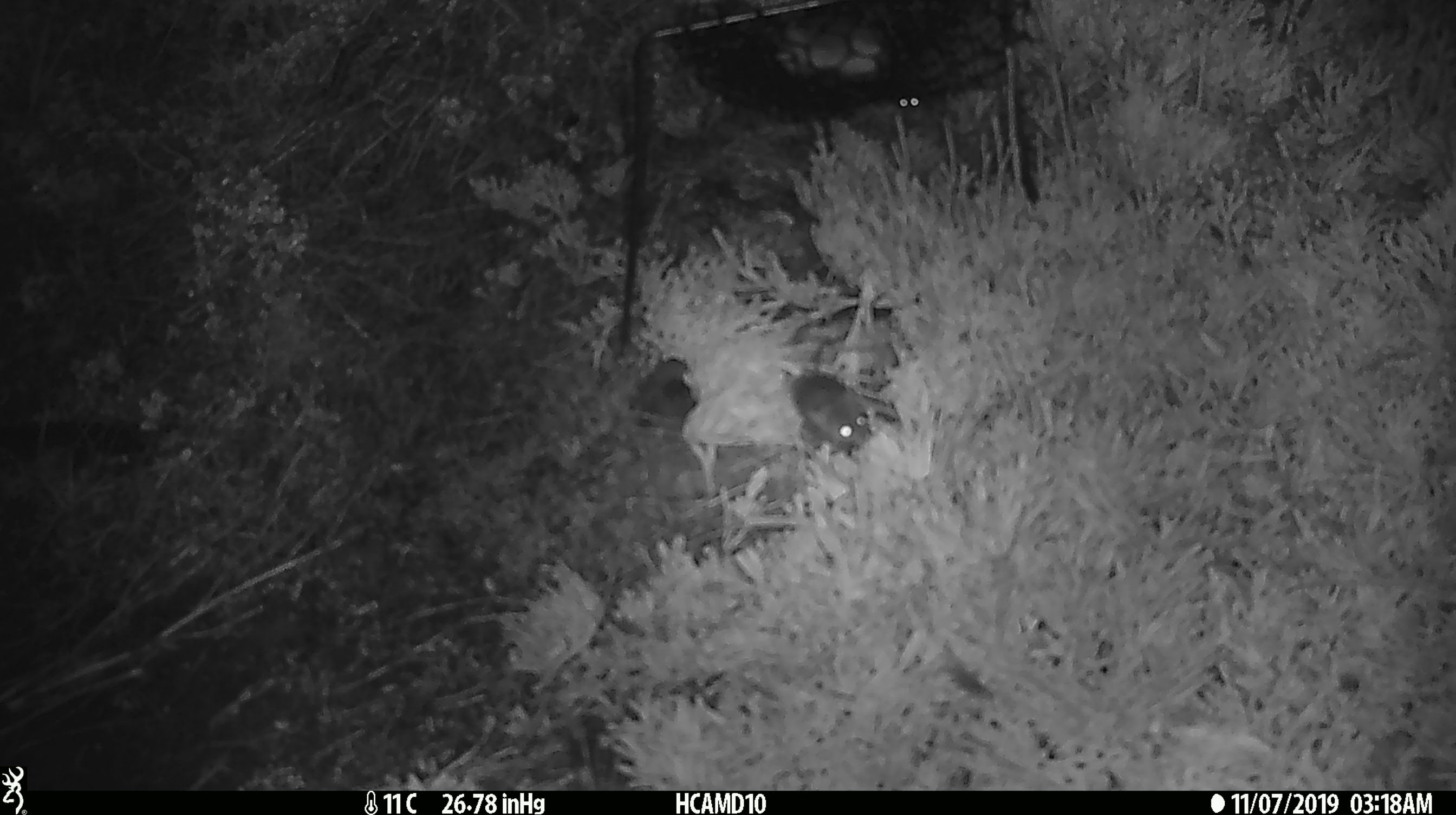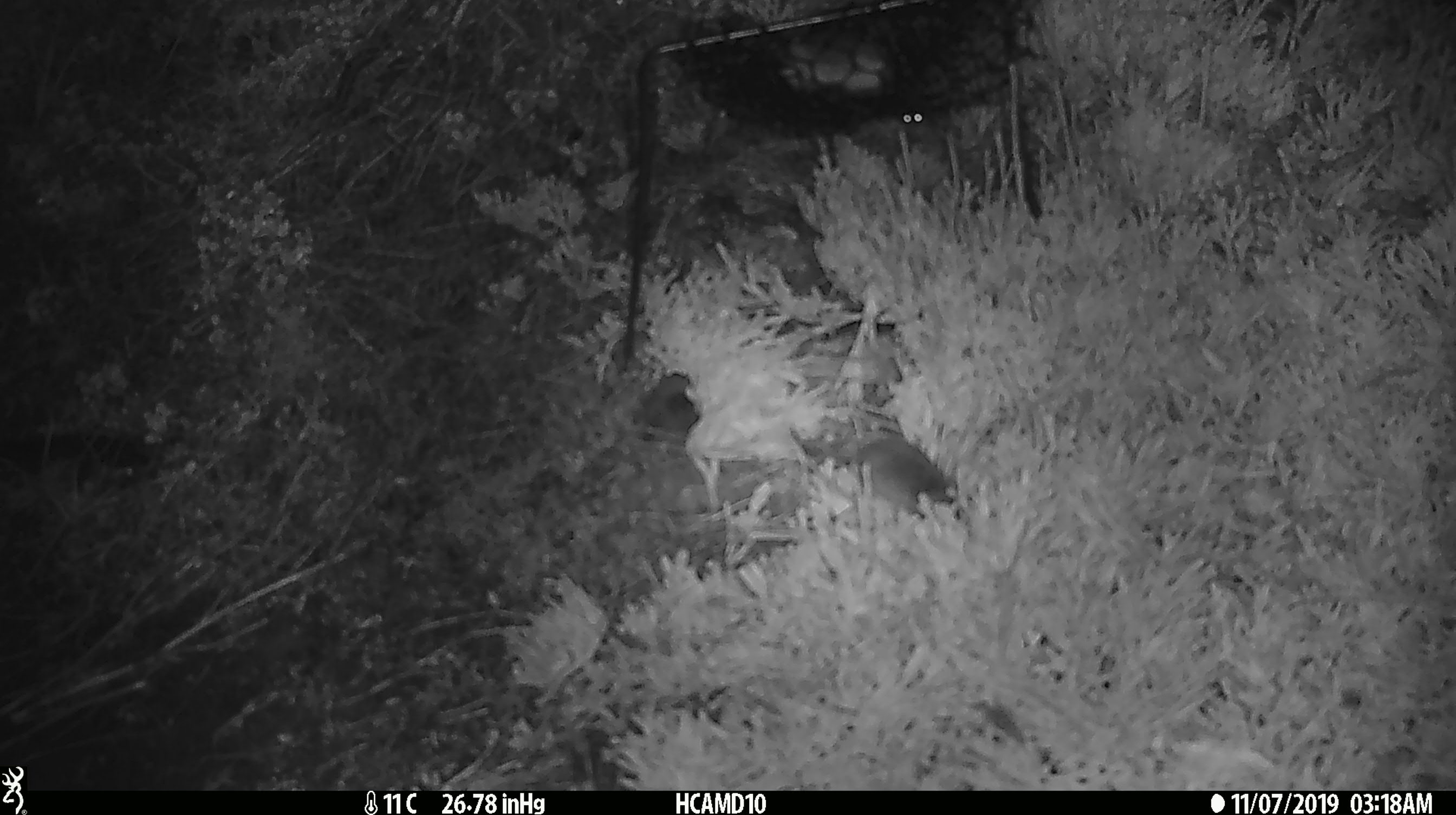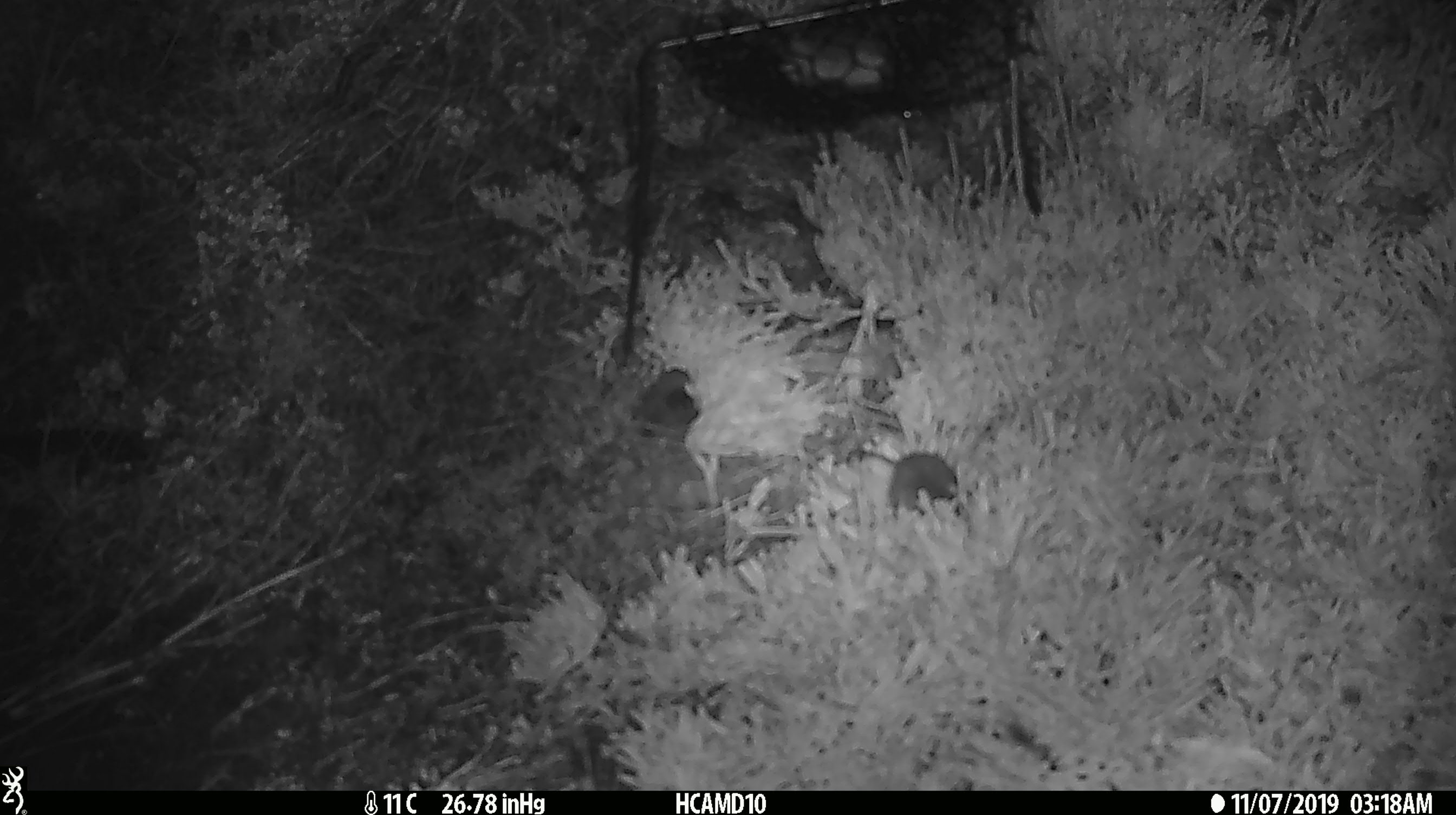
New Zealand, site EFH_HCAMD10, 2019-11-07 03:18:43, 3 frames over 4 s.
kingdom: Animalia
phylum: Chordata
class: Mammalia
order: Rodentia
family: Muridae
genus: Mus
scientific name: Mus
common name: mouse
Mouse (Mus).